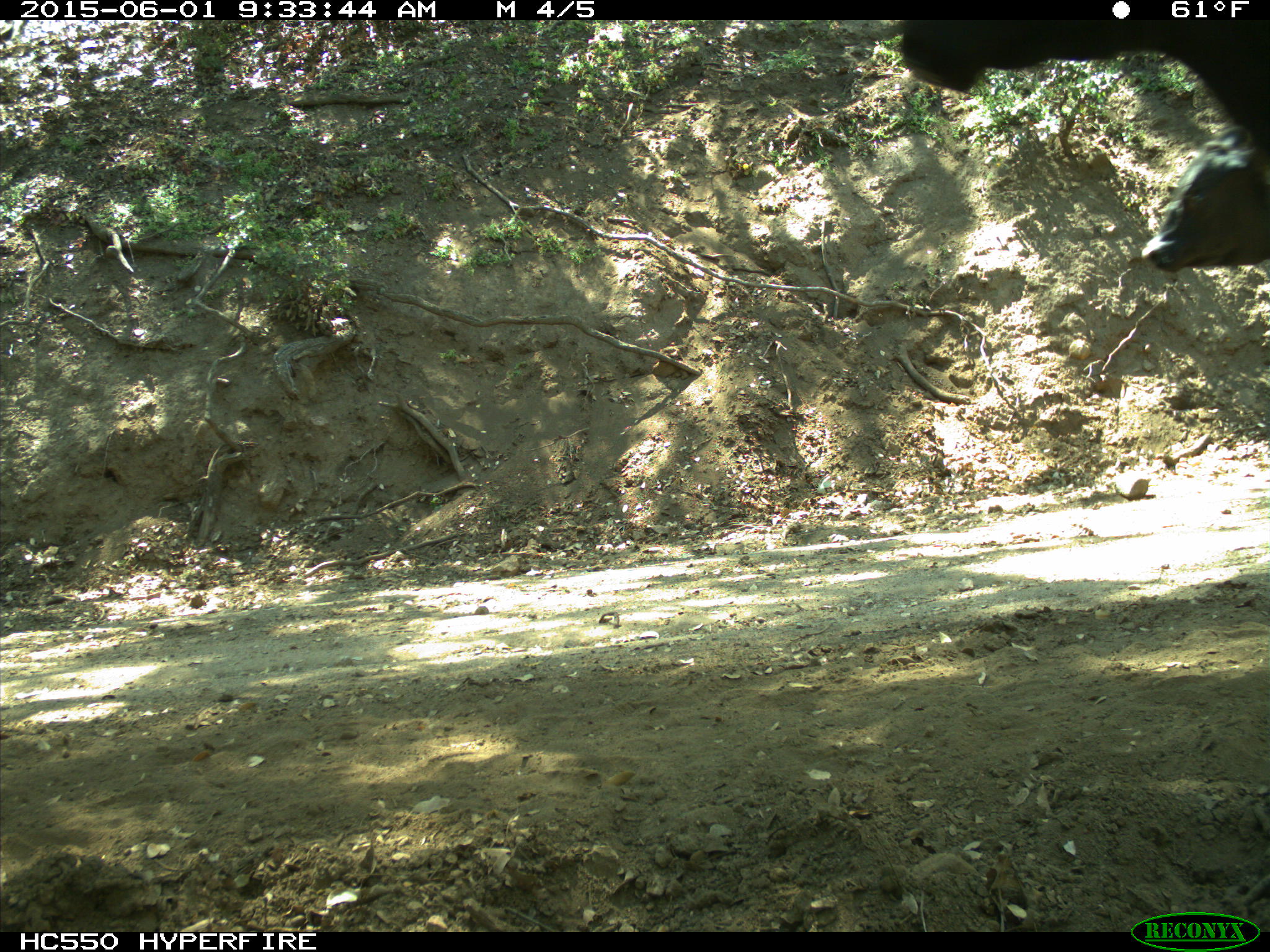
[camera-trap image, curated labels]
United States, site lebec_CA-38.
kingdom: Animalia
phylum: Chordata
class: Mammalia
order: Artiodactyla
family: Bovidae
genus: Bos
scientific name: Bos taurus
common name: domestic cow